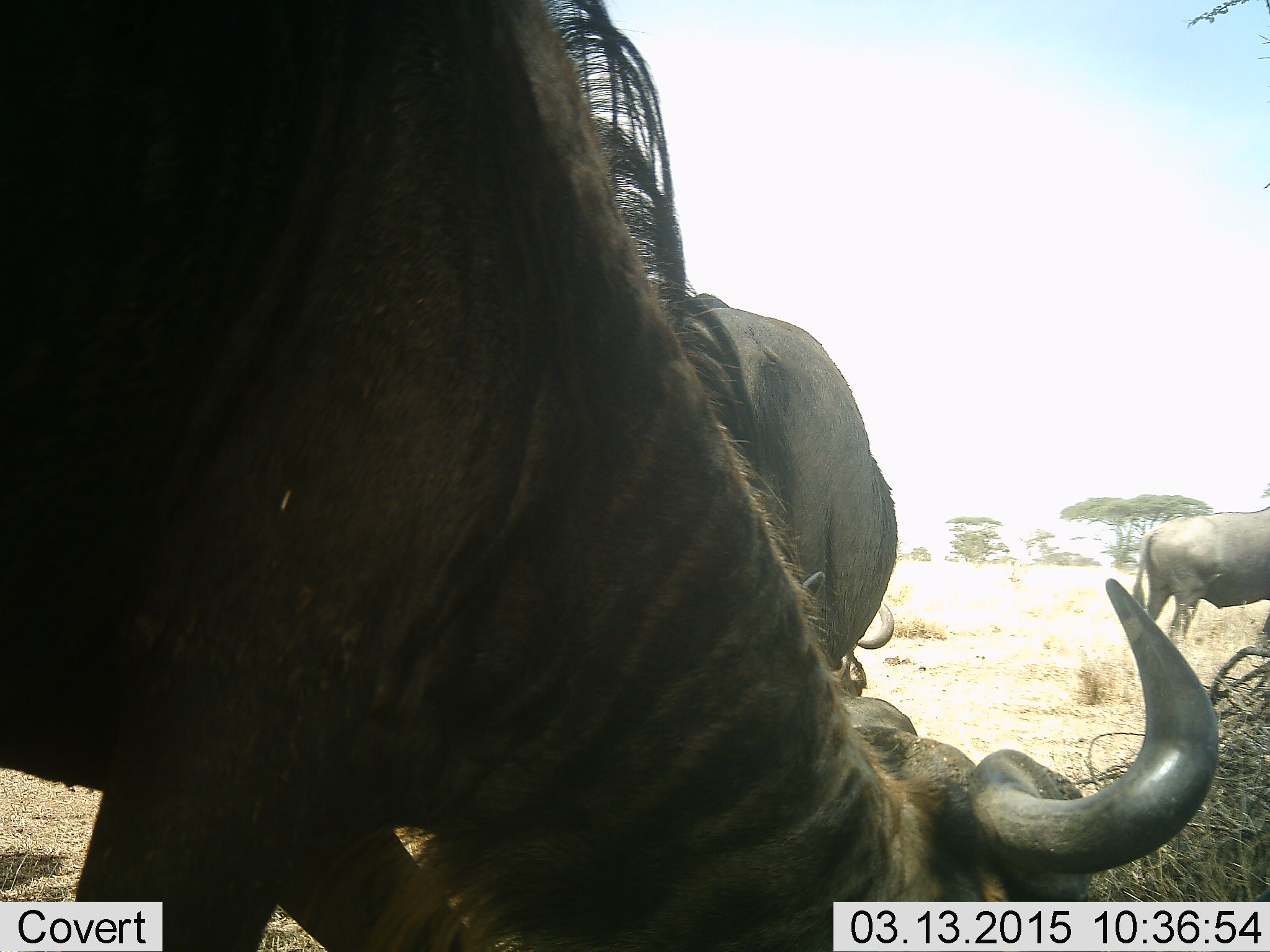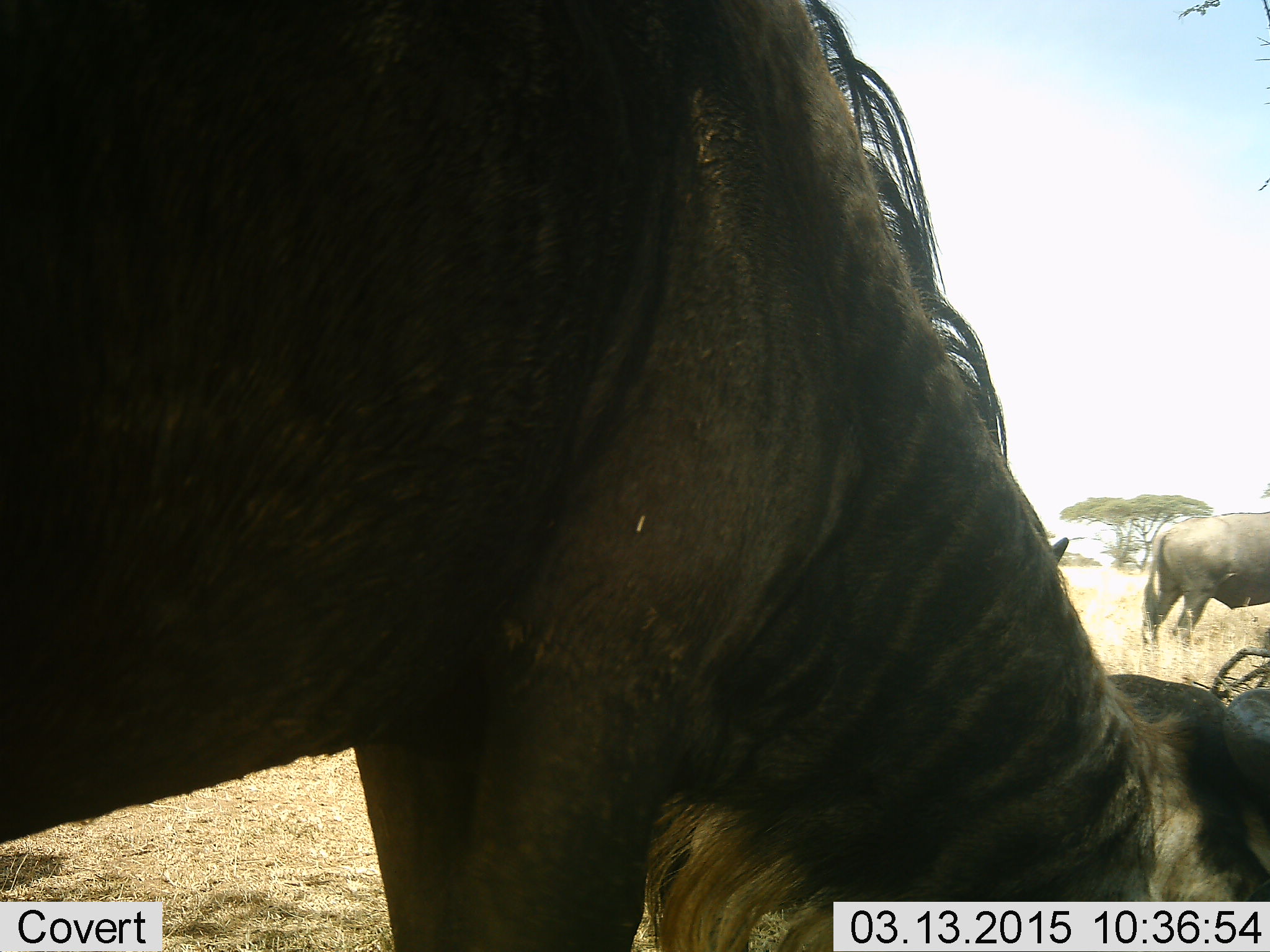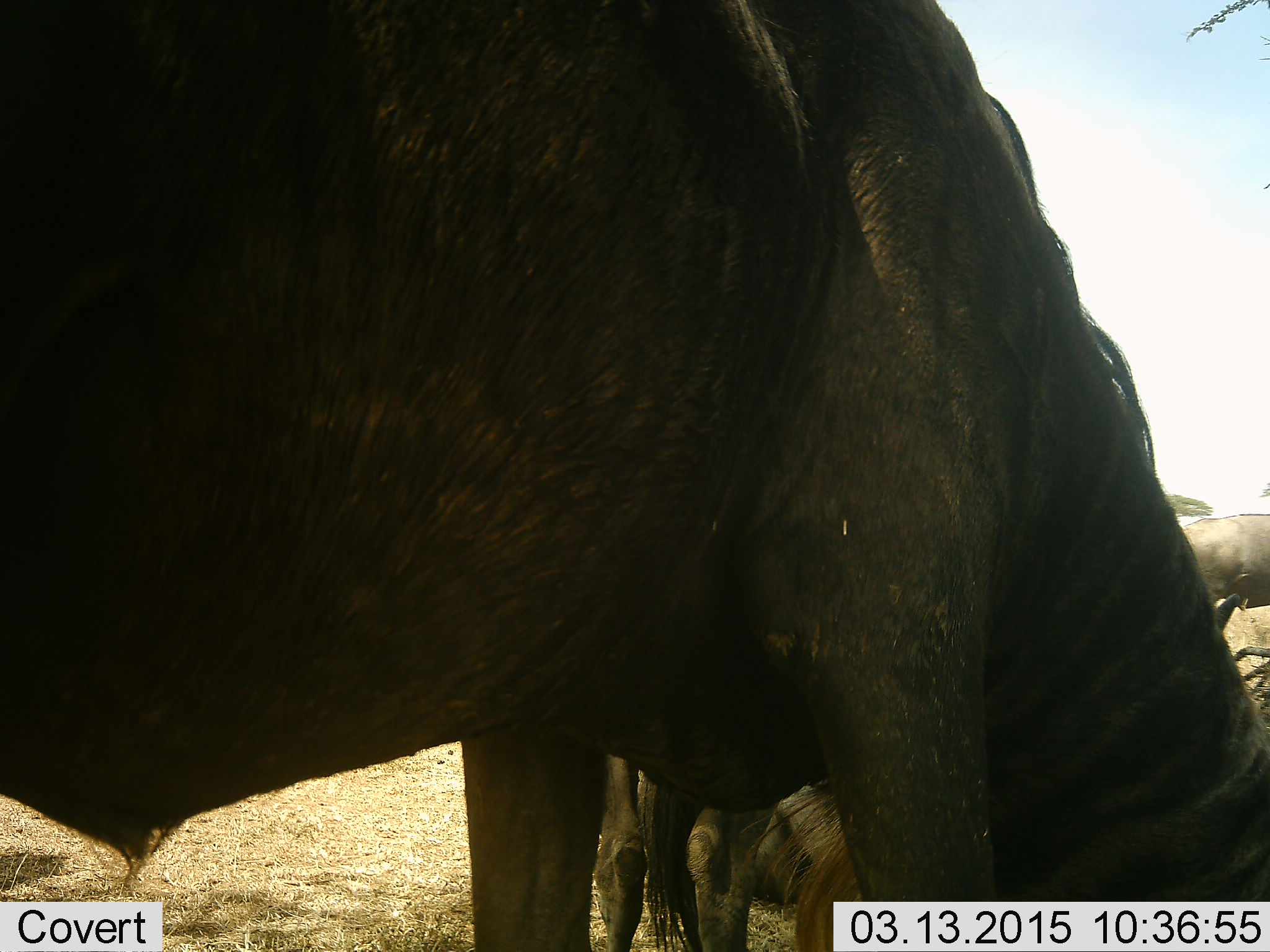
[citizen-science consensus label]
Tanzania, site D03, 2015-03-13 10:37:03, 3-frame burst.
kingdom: Animalia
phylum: Chordata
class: Mammalia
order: Artiodactyla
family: Bovidae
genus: Connochaetes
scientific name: Connochaetes taurinus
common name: blue wildebeest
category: wildebeest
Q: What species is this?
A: Wildebeest (blue wildebeest) (Connochaetes taurinus).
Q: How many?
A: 3.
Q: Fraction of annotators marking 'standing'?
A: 50%.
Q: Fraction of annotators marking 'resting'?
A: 10%.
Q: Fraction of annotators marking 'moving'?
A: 40%.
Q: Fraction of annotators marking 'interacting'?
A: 0%.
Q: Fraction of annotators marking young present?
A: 0%.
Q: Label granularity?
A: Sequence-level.